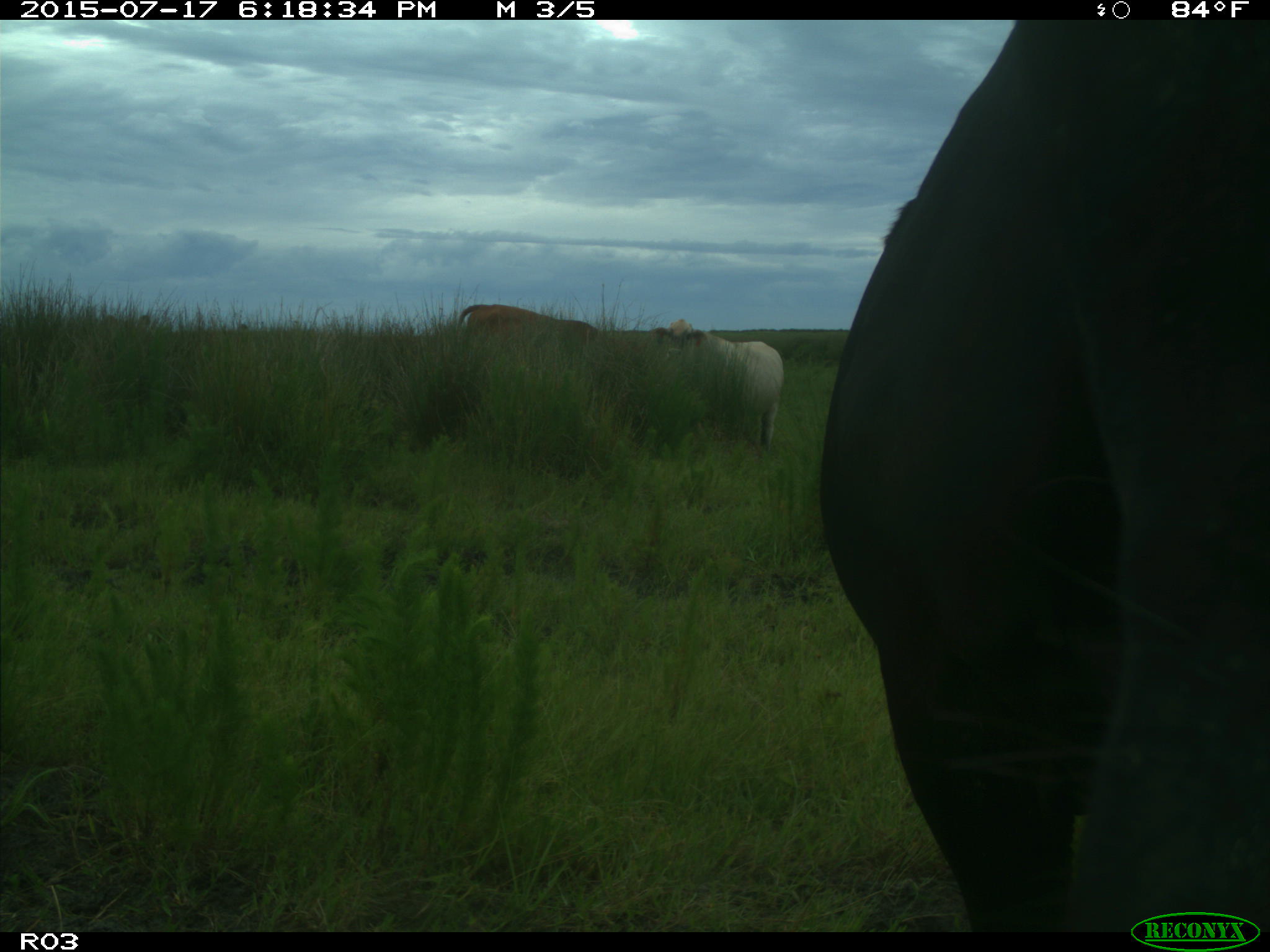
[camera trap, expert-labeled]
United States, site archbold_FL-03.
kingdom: Animalia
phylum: Chordata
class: Mammalia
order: Artiodactyla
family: Bovidae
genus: Bos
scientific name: Bos taurus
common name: domestic cow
Bos taurus (domestic cow).